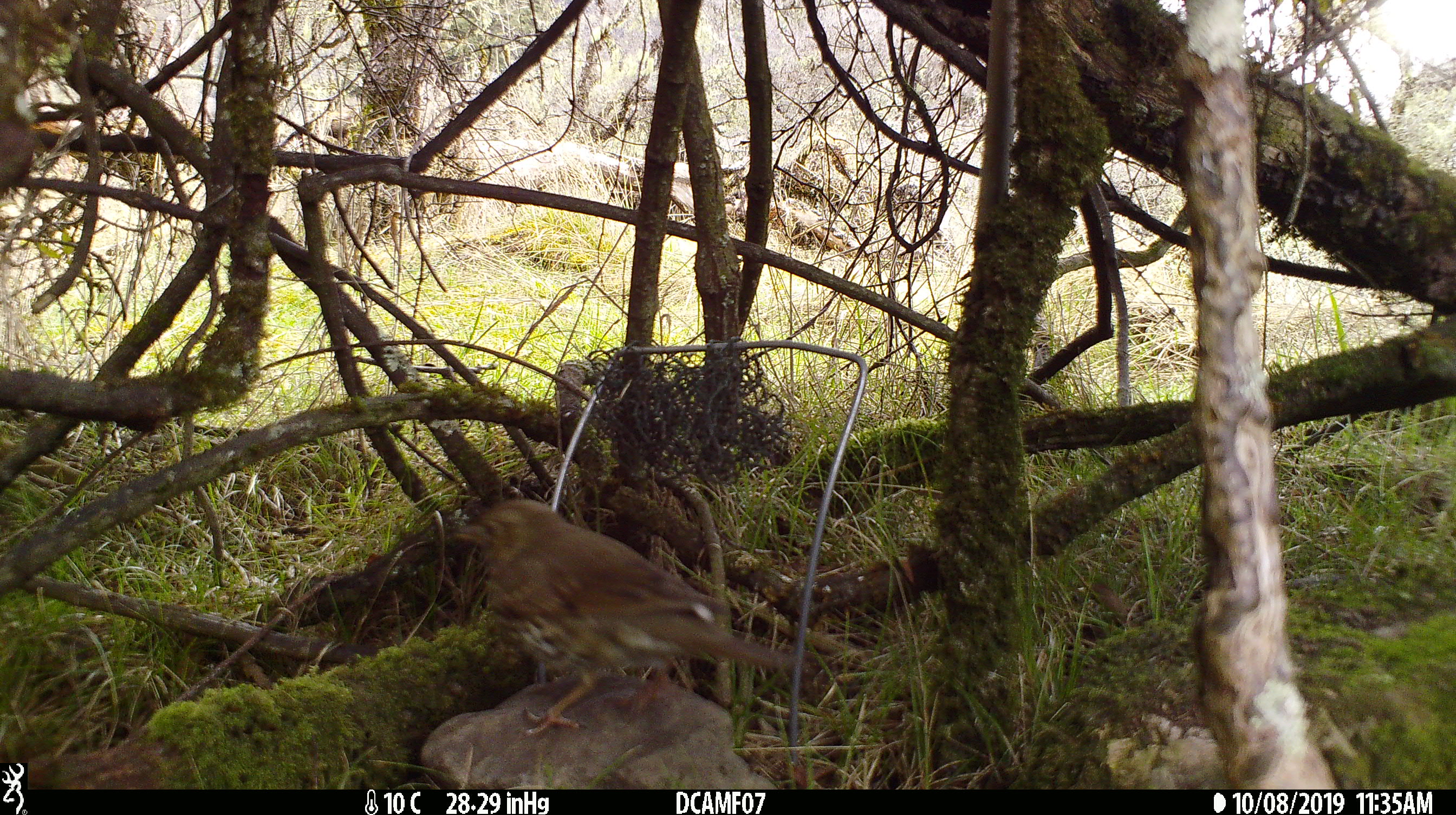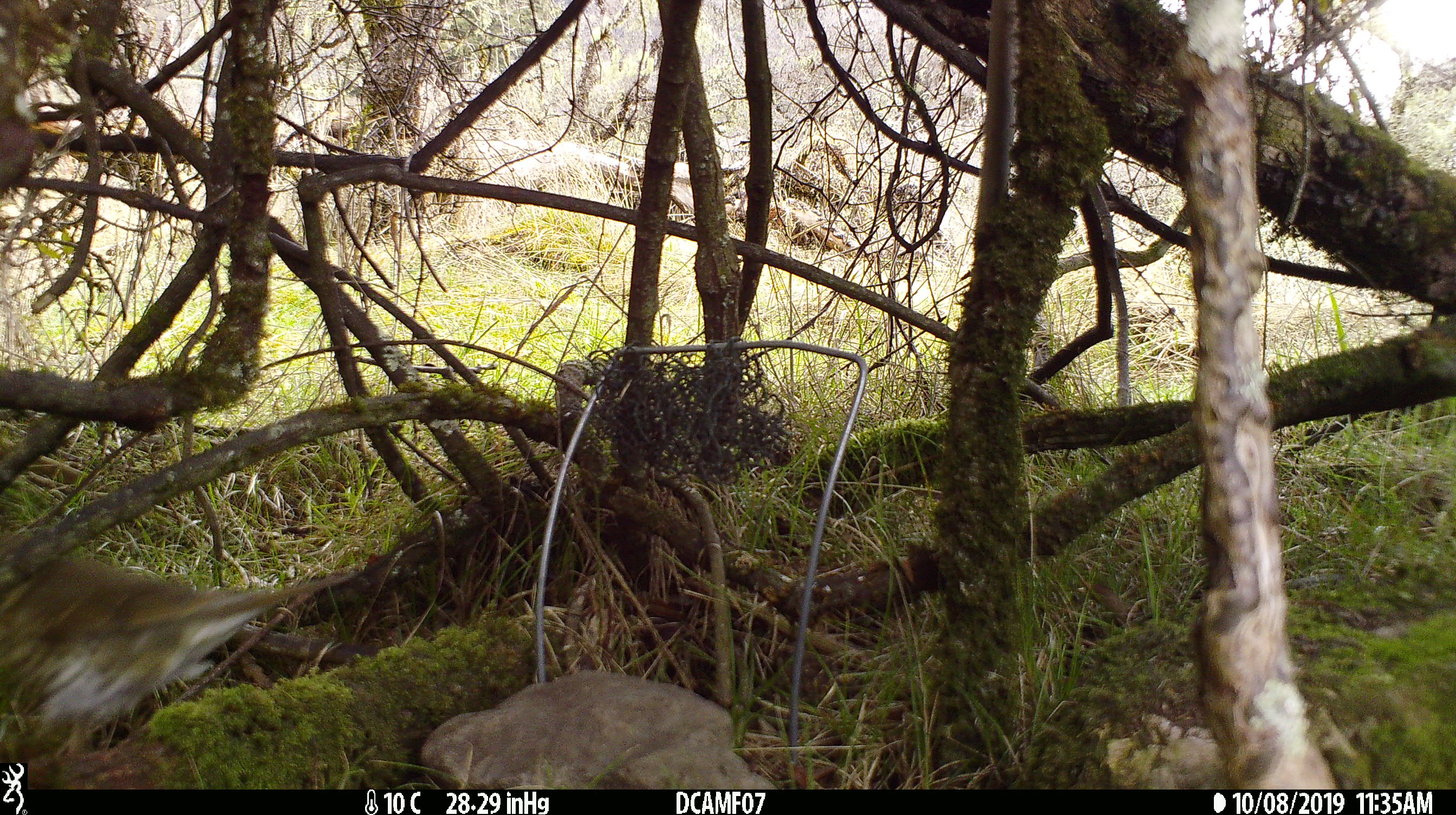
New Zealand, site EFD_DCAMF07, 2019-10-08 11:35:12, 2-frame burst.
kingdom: Animalia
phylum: Chordata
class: Aves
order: Passeriformes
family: Turdidae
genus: Turdus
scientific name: Turdus philomelos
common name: song thrush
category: thrush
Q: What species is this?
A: Thrush (song thrush) (Turdus philomelos).